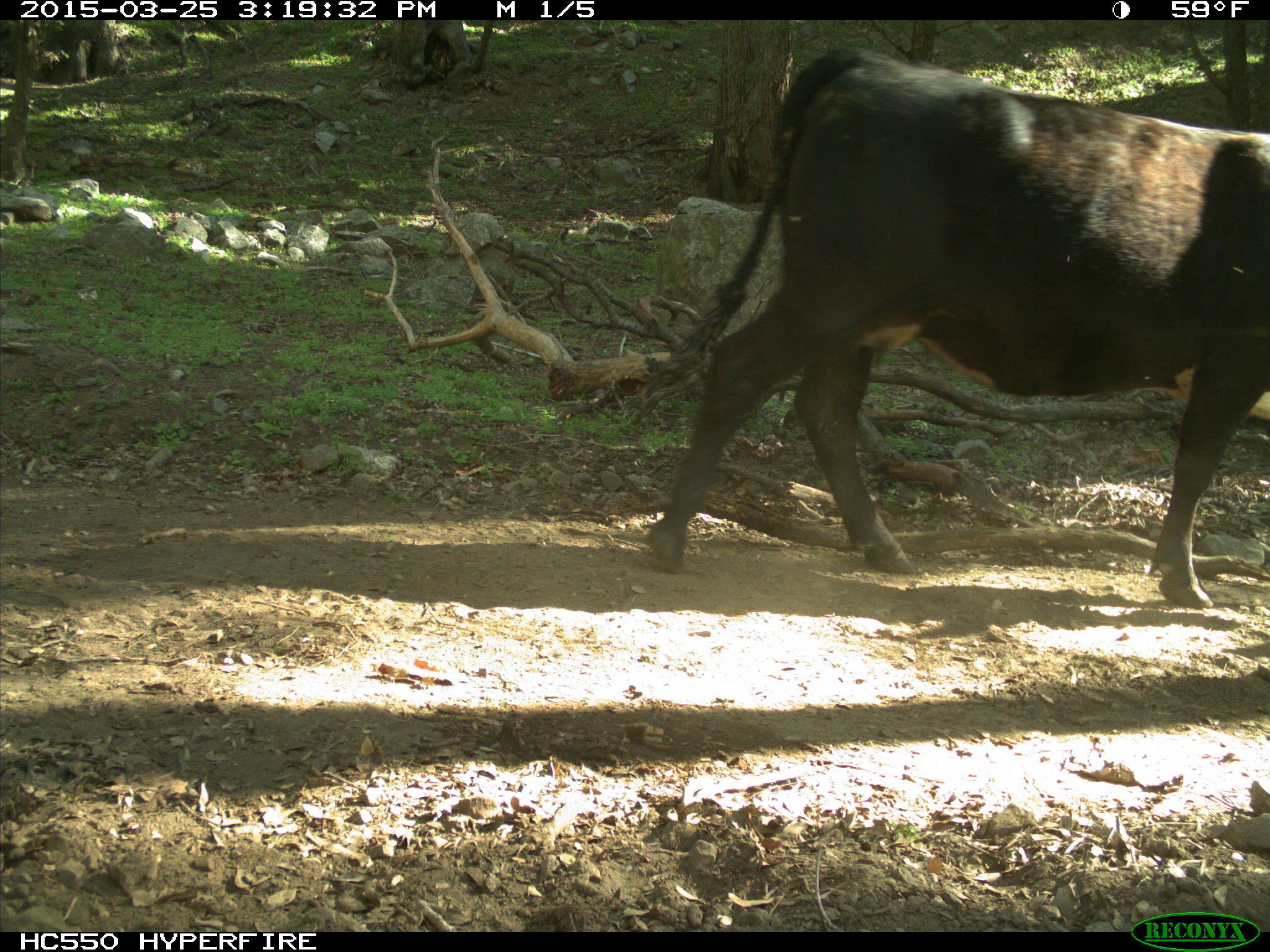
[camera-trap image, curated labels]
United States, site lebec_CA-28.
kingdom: Animalia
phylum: Chordata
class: Mammalia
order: Artiodactyla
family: Bovidae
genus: Bos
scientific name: Bos taurus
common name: domestic cow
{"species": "Bos taurus (domestic cow)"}